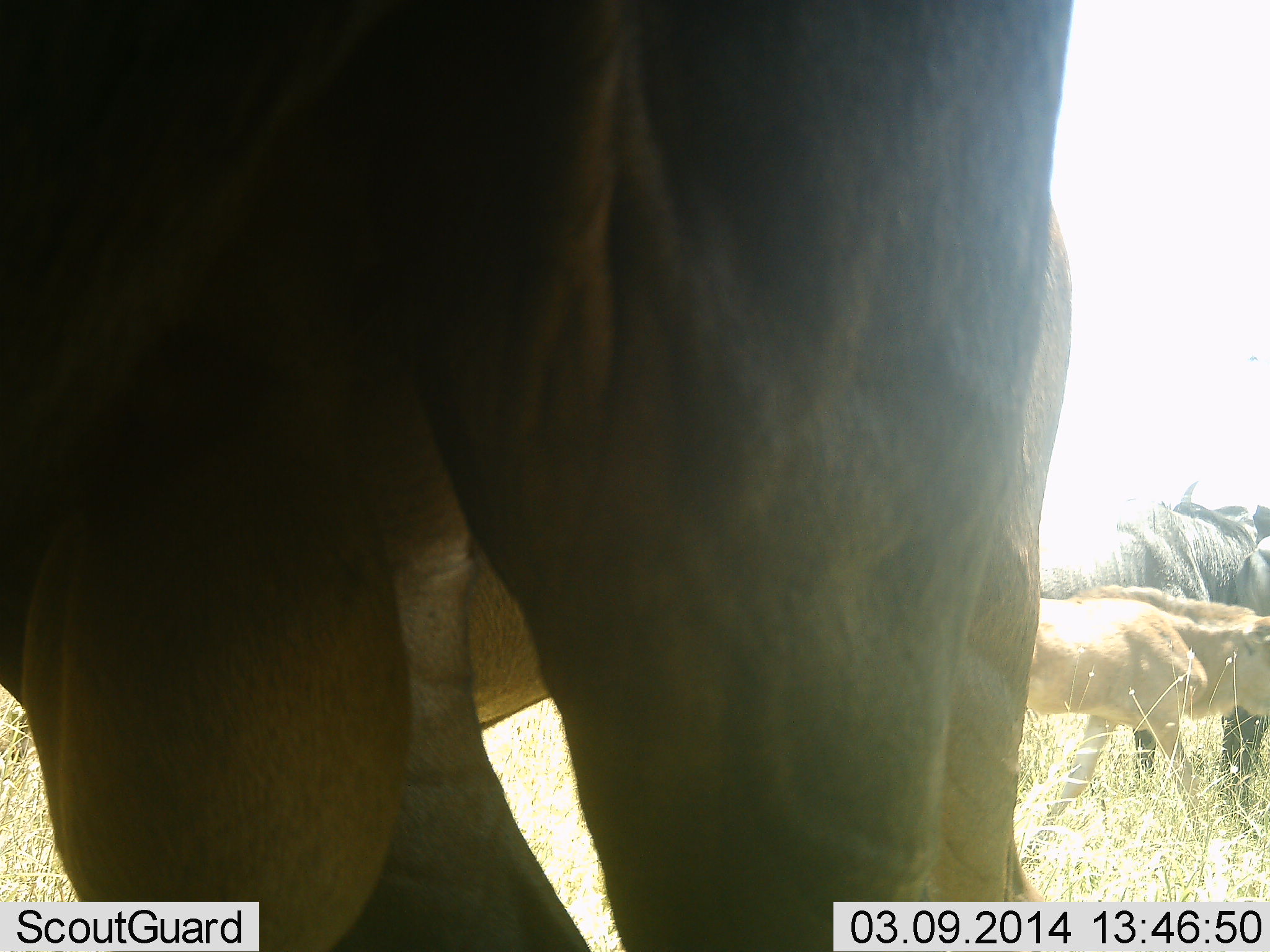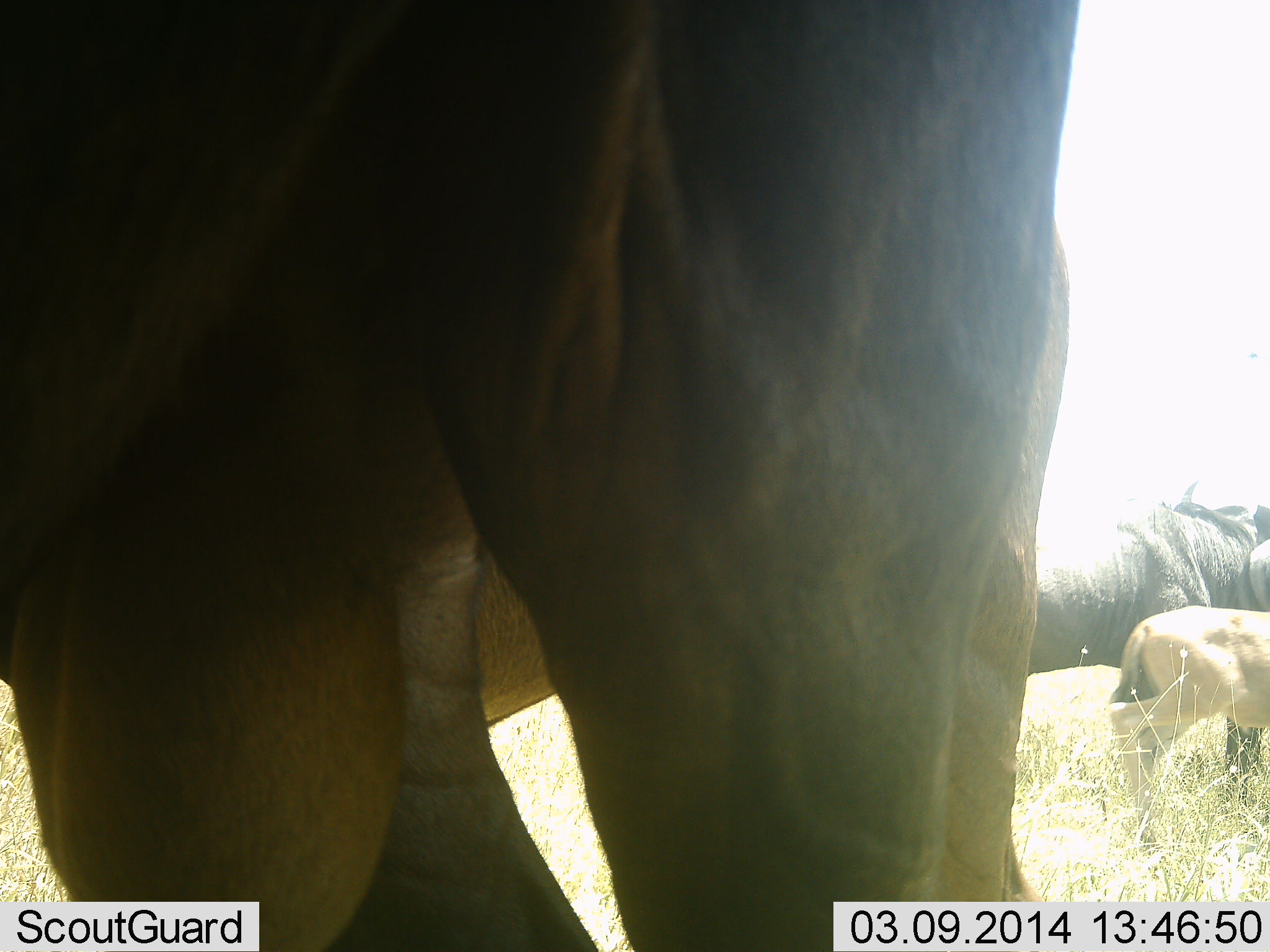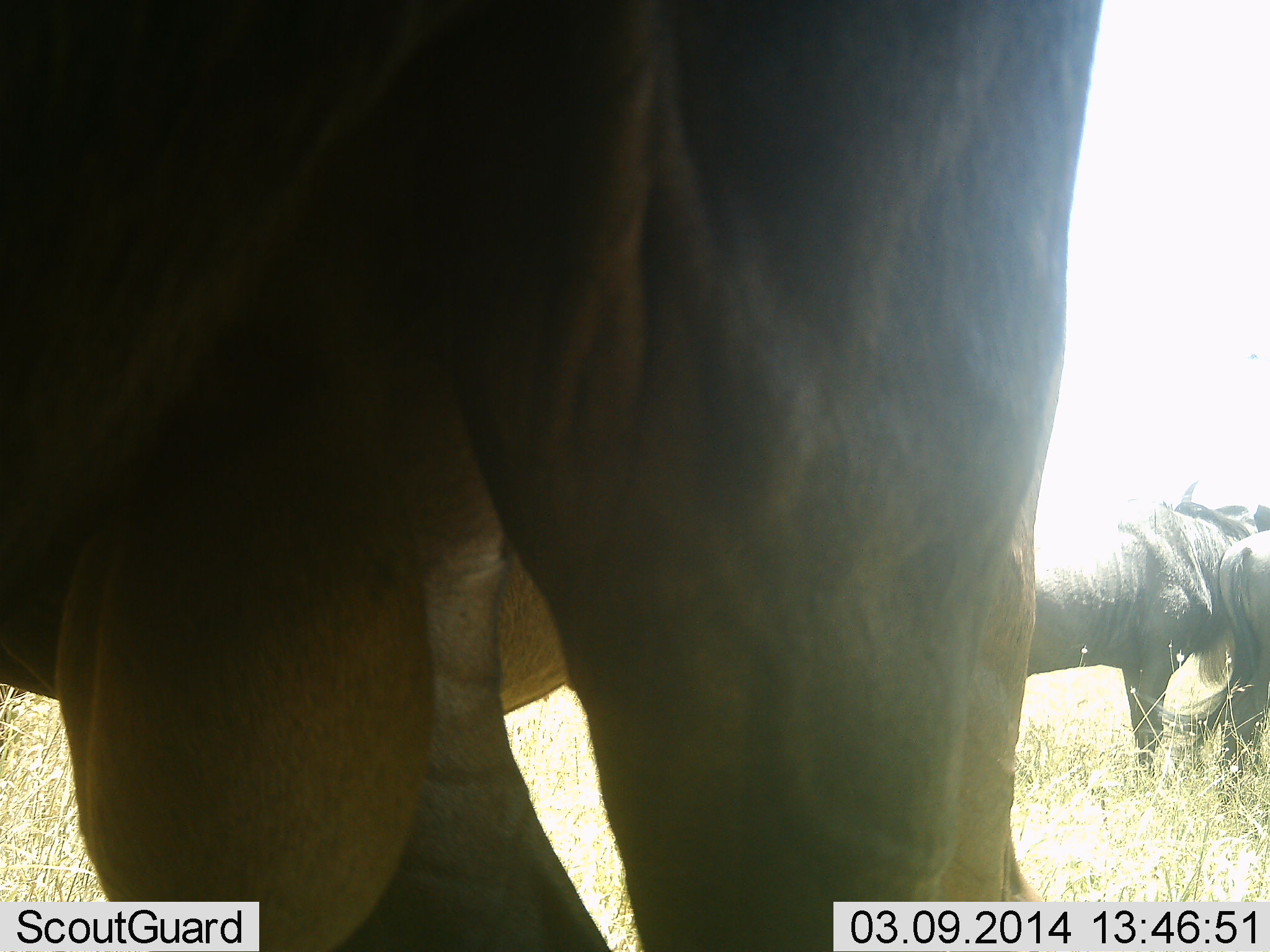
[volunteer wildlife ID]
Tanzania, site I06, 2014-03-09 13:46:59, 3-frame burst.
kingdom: Animalia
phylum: Chordata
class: Mammalia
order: Artiodactyla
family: Bovidae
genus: Connochaetes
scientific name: Connochaetes taurinus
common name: blue wildebeest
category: wildebeest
Wildebeest (blue wildebeest) (Connochaetes taurinus), count 3. Behavior (volunteer vote fractions): standing 84%, resting 8%, moving 45%, interacting 2%. Young present (vote fraction): 67%. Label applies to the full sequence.